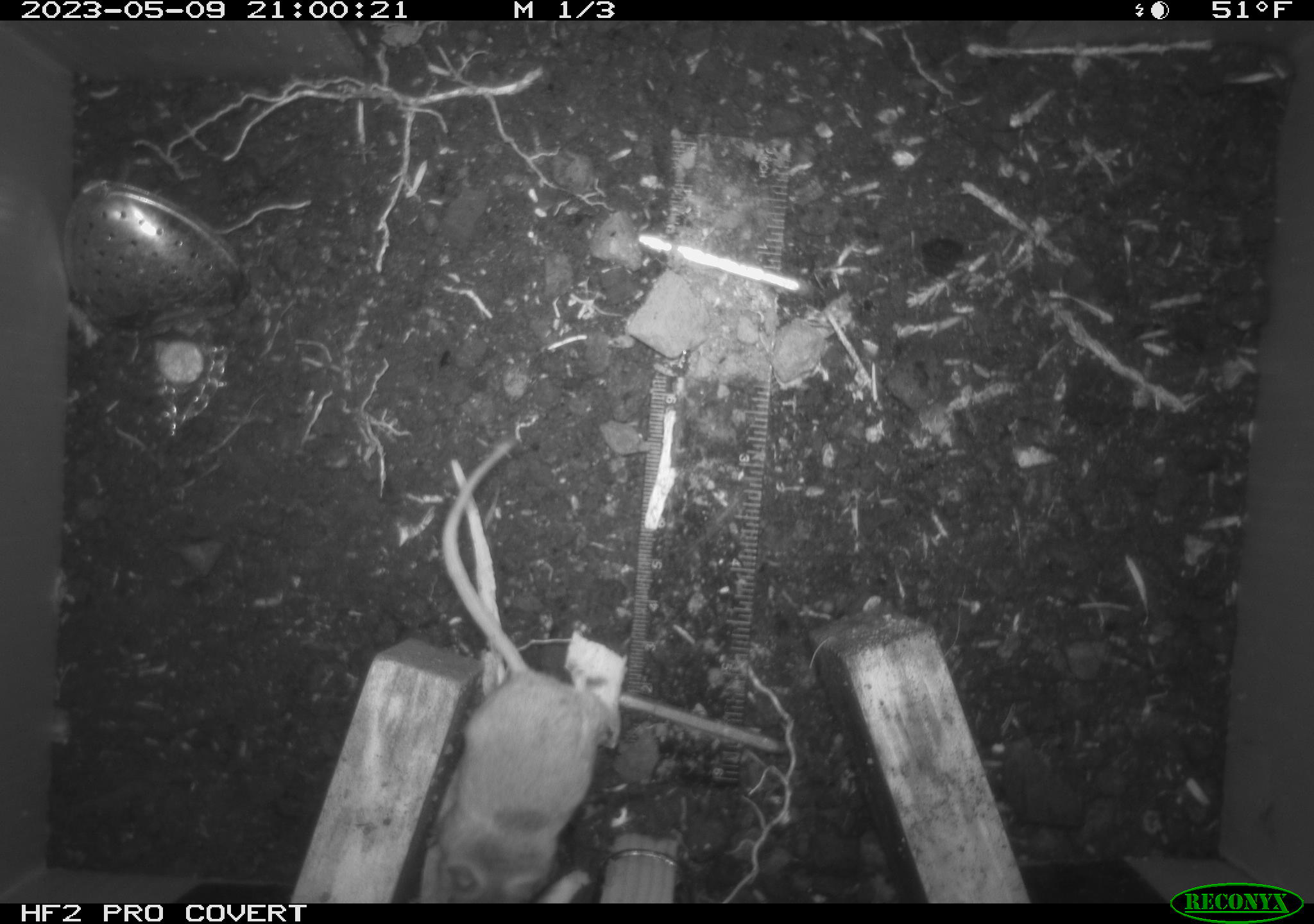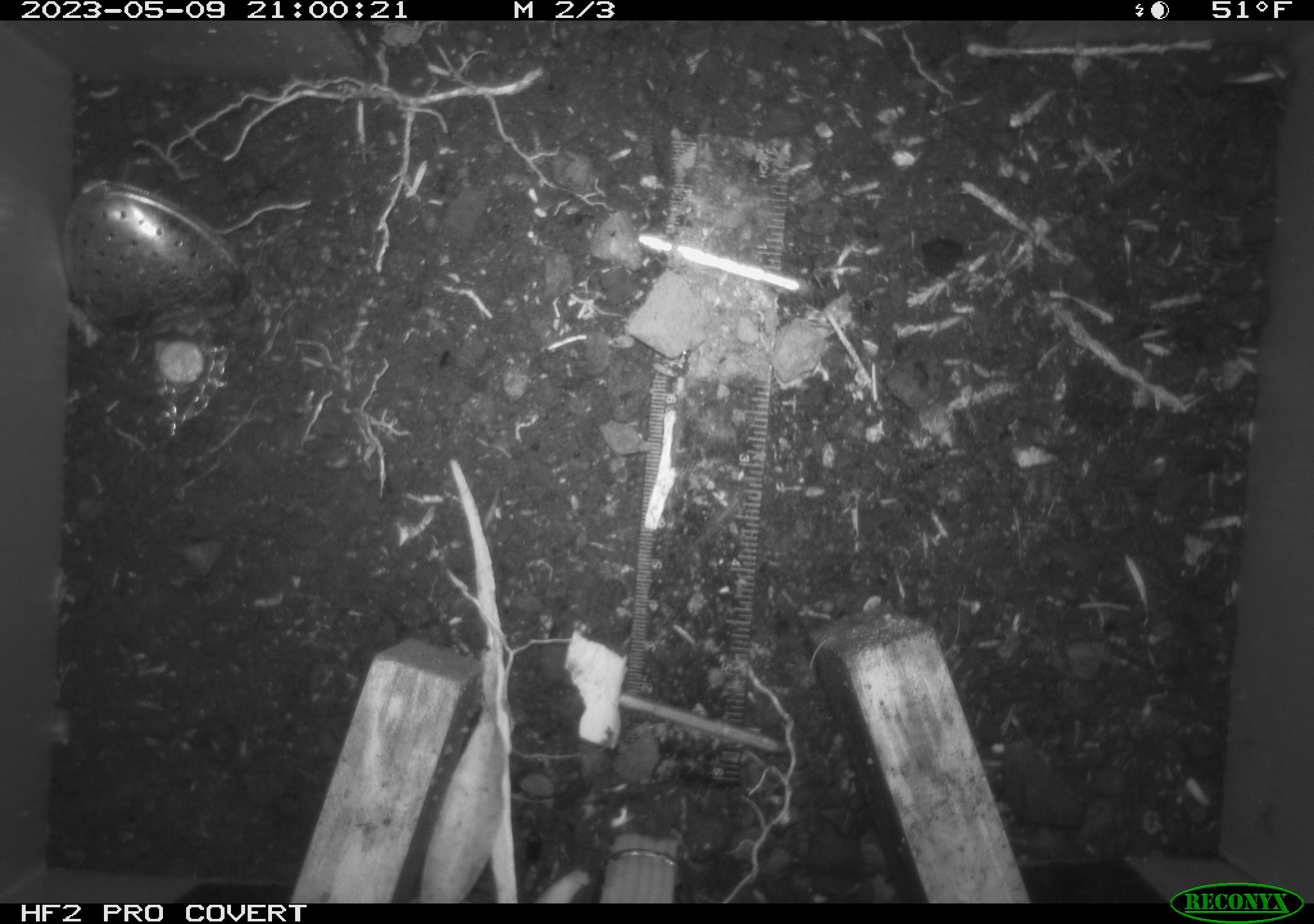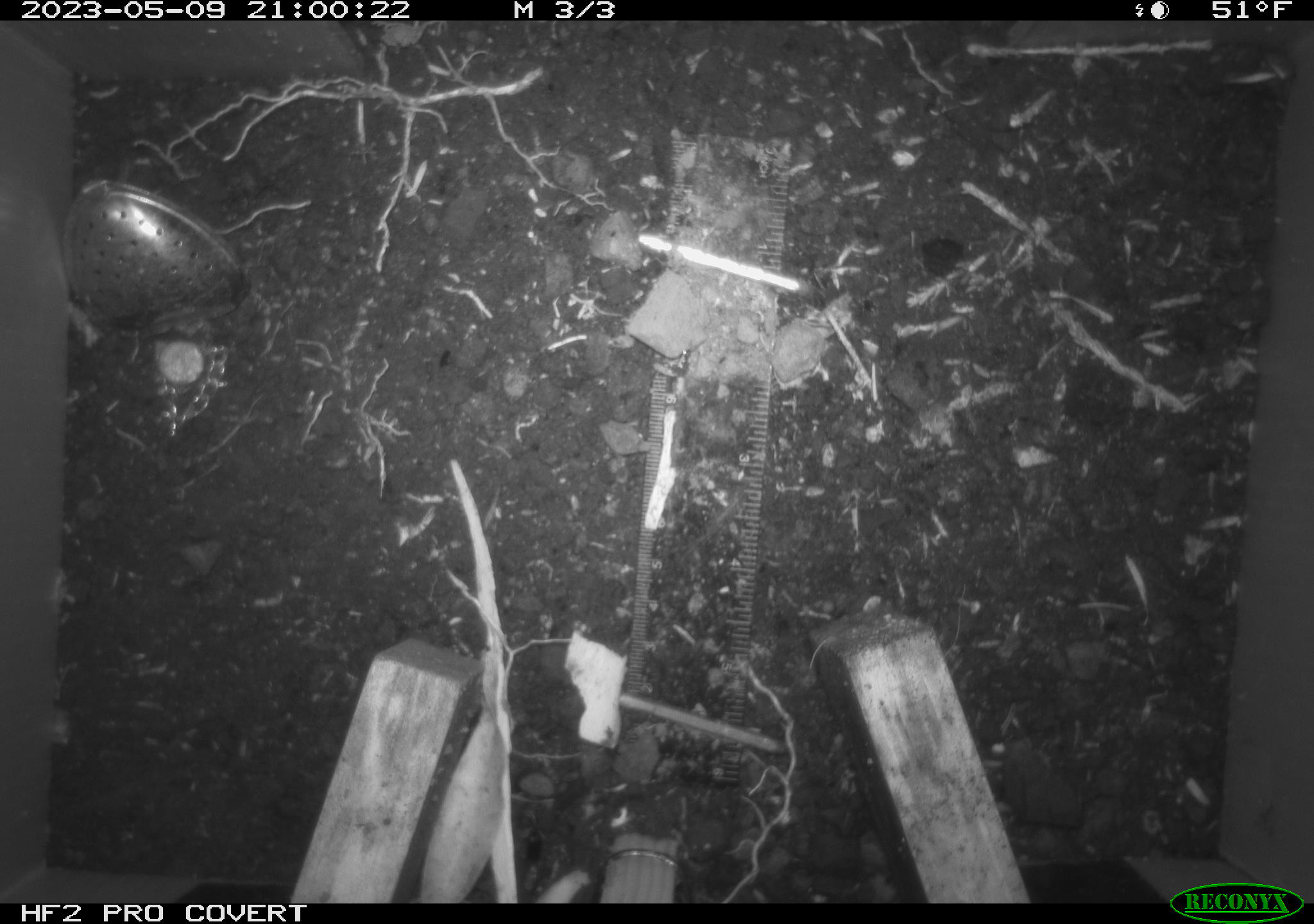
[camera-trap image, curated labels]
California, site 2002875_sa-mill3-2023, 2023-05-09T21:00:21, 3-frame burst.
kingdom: Animalia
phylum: Chordata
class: Mammalia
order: Rodentia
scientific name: Rodentia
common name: mouse species